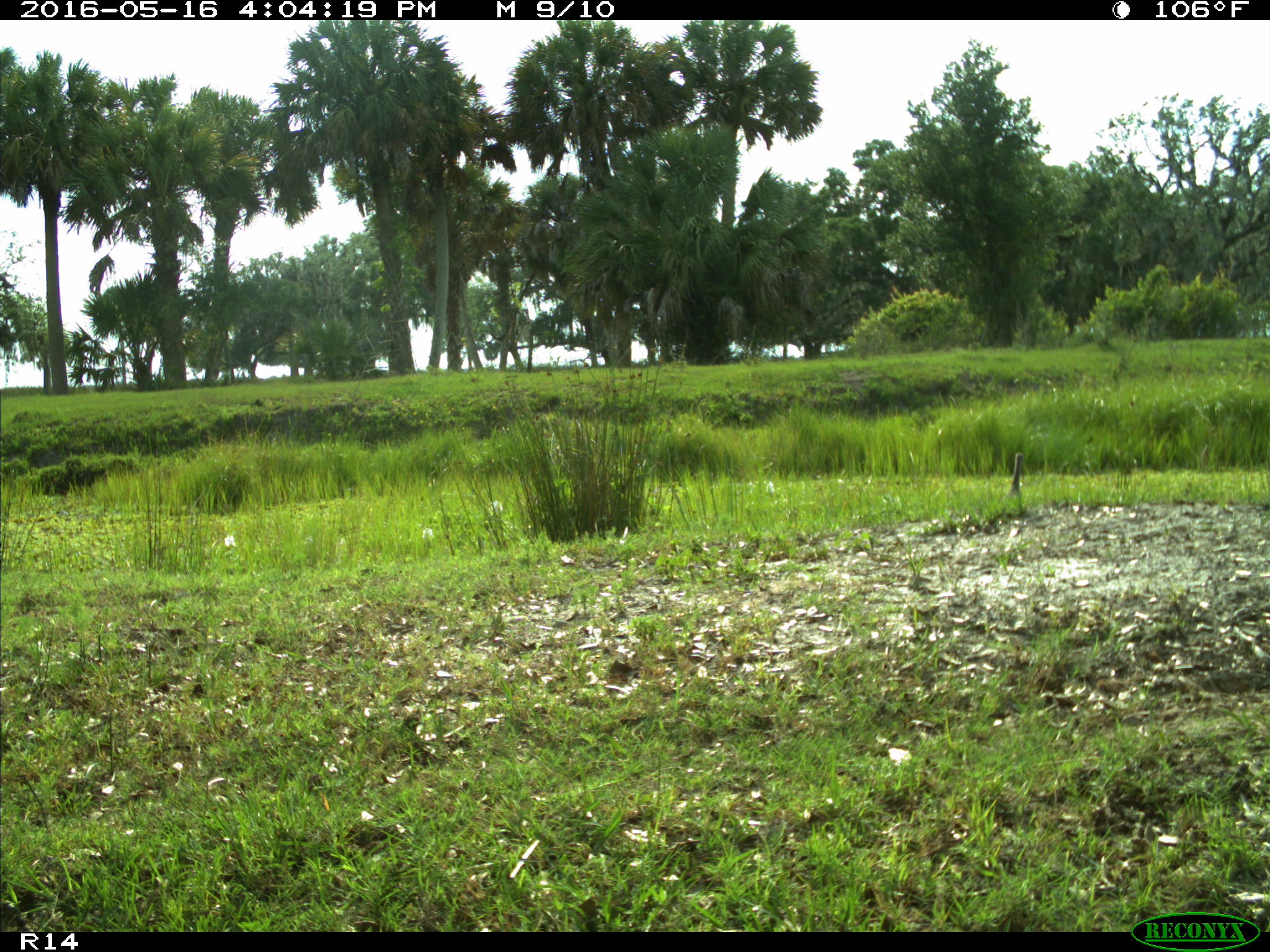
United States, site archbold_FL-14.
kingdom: Animalia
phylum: Chordata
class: Aves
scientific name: Aves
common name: birds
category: unidentified bird